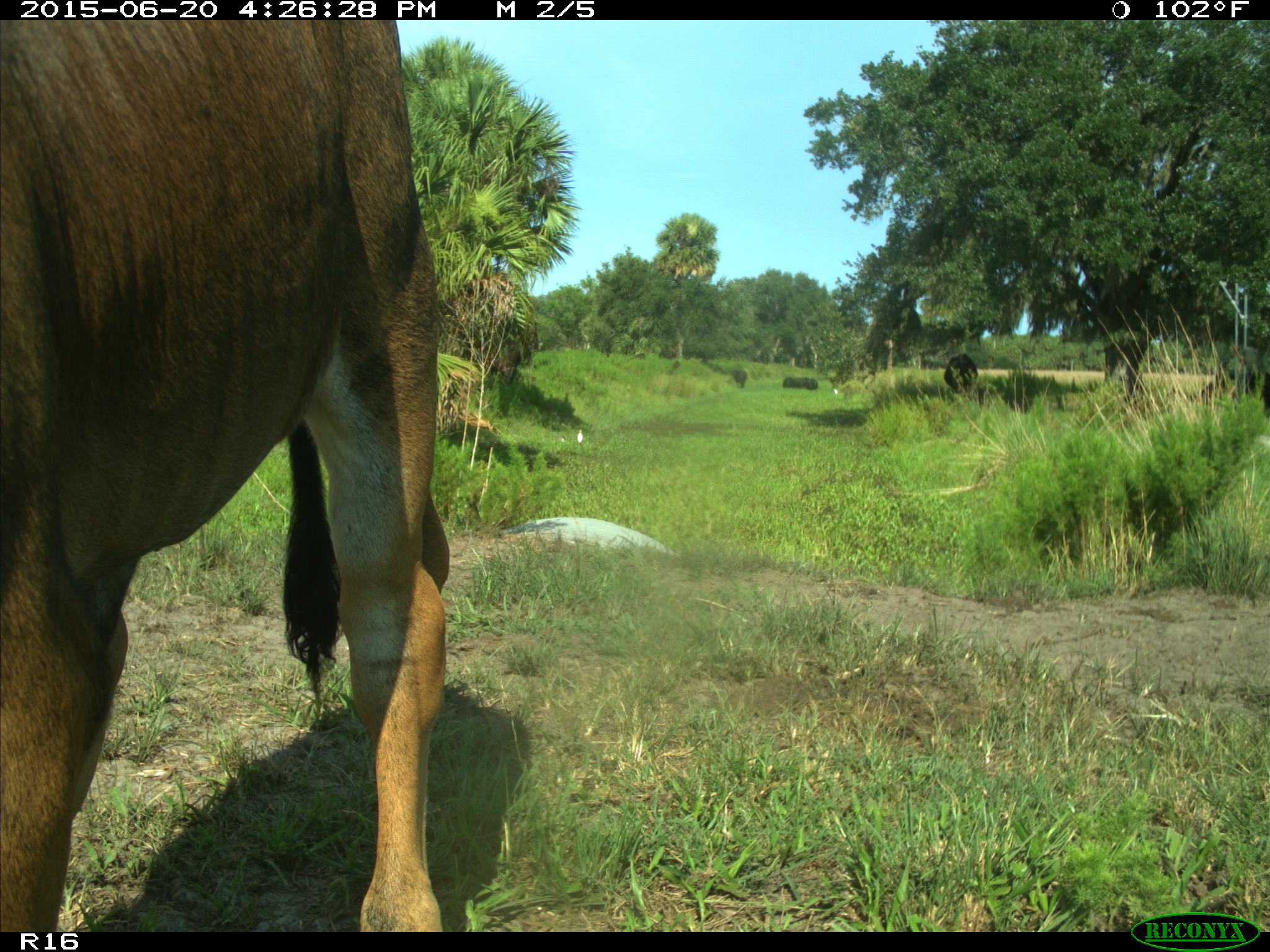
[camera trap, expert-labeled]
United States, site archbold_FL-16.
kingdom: Animalia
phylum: Chordata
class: Mammalia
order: Artiodactyla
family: Bovidae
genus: Bos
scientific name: Bos taurus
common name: domestic cow